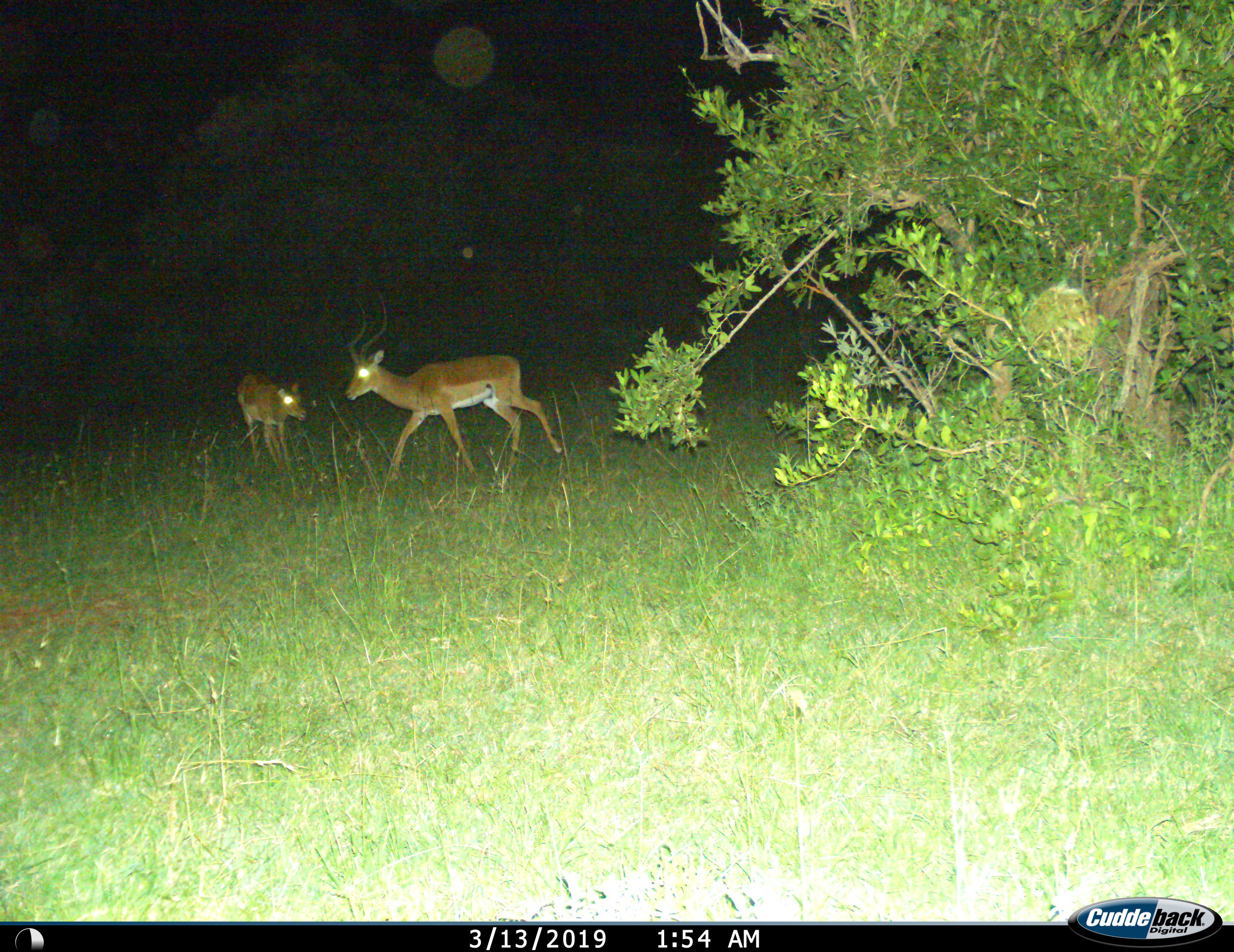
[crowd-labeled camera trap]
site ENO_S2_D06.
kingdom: Animalia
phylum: Chordata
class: Mammalia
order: Artiodactyla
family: Bovidae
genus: Aepyceros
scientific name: Aepyceros melampus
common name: impala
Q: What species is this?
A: Impala (Aepyceros melampus).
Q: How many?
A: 2.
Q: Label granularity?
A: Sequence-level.